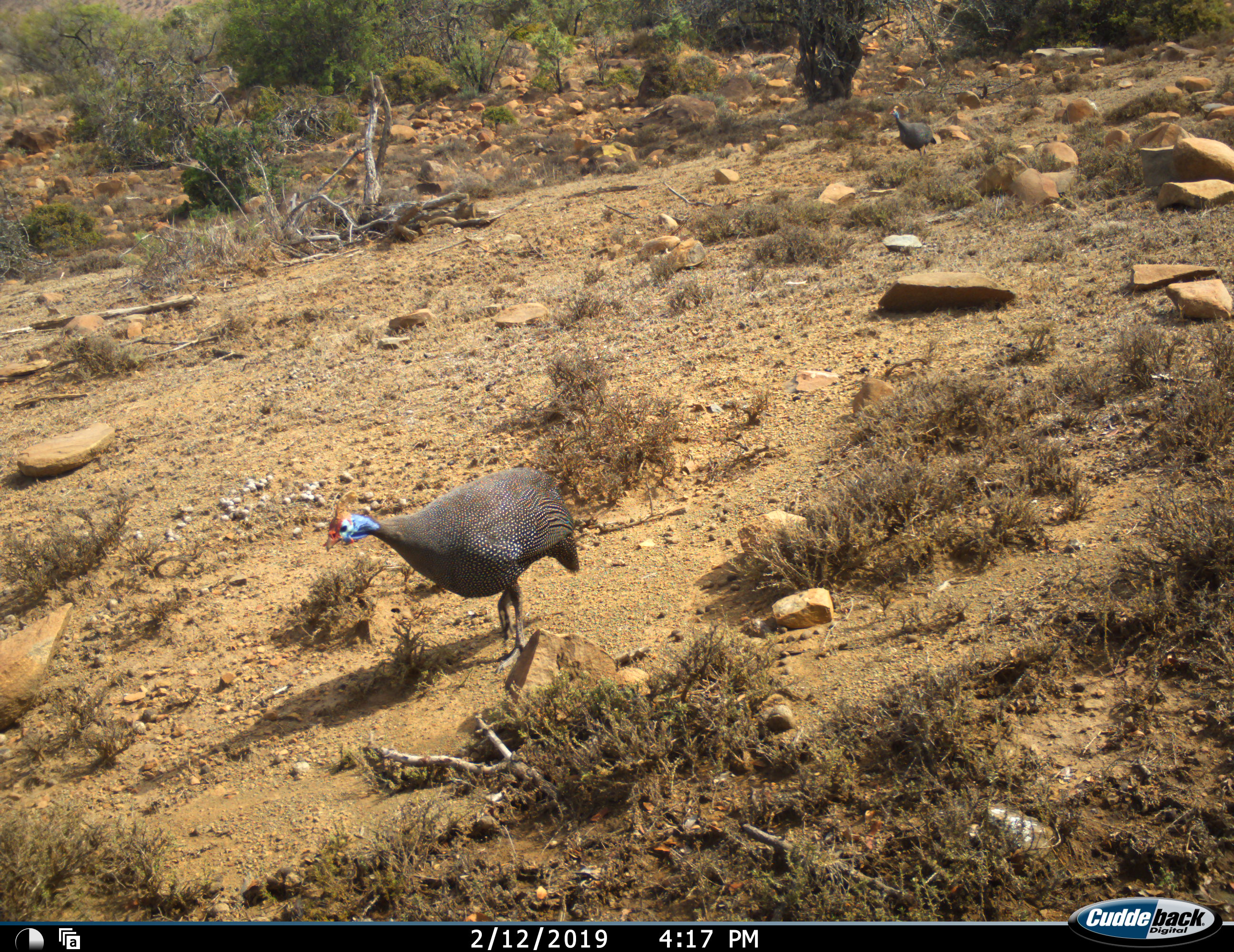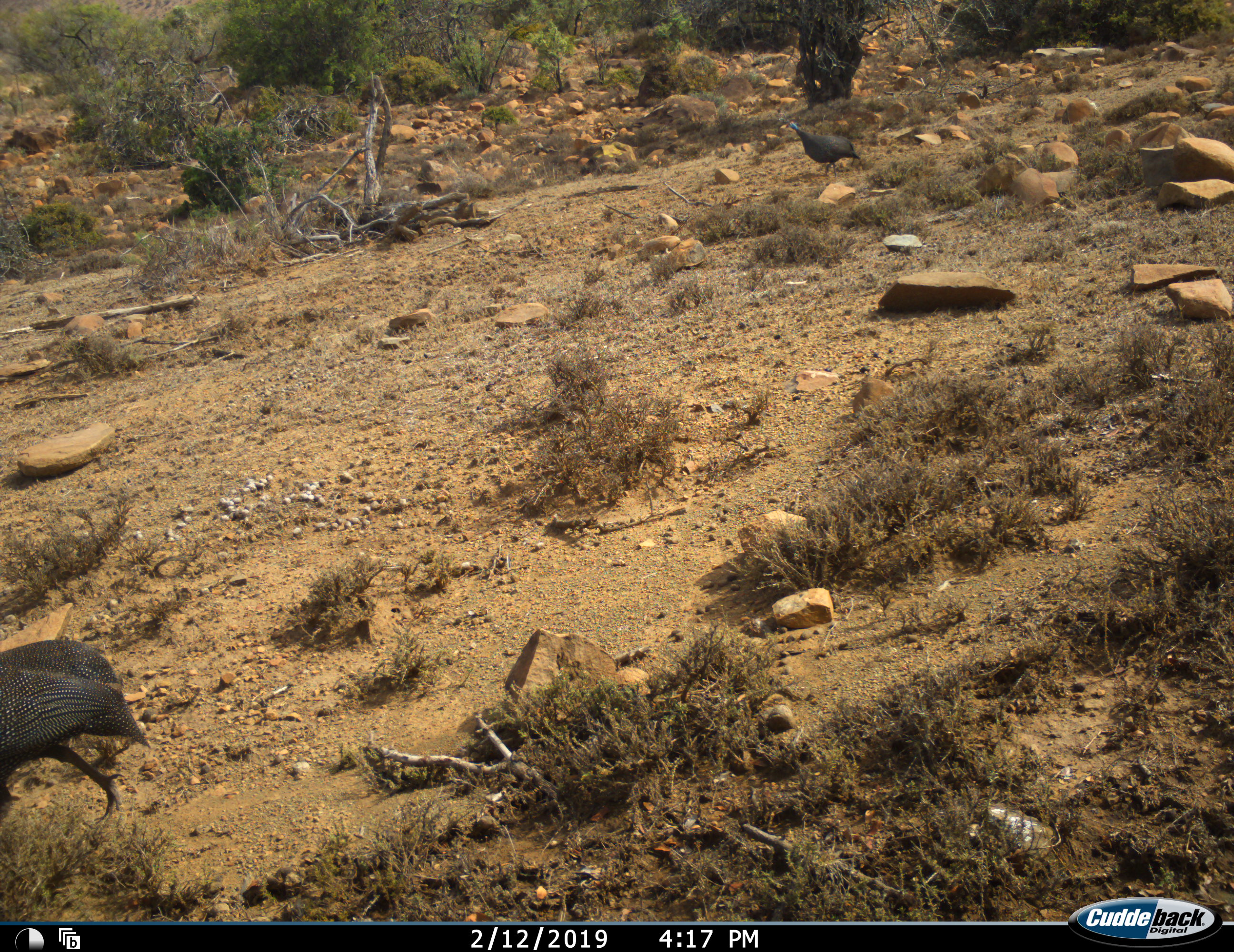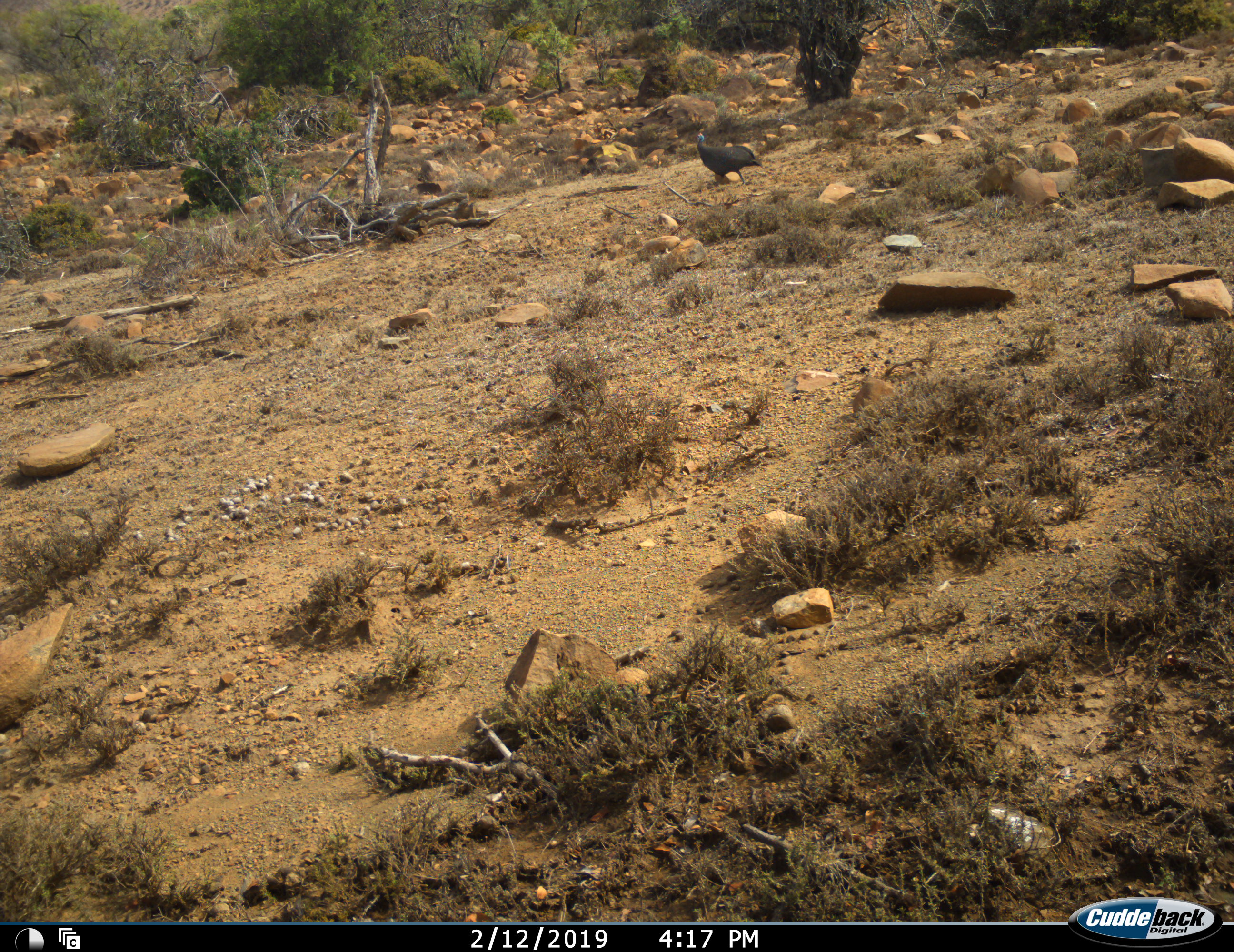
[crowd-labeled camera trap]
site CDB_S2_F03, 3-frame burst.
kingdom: Animalia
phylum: Chordata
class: Aves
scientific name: Aves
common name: bird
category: birdother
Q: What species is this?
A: Birdother (bird) (Aves).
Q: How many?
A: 2.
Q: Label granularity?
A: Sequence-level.